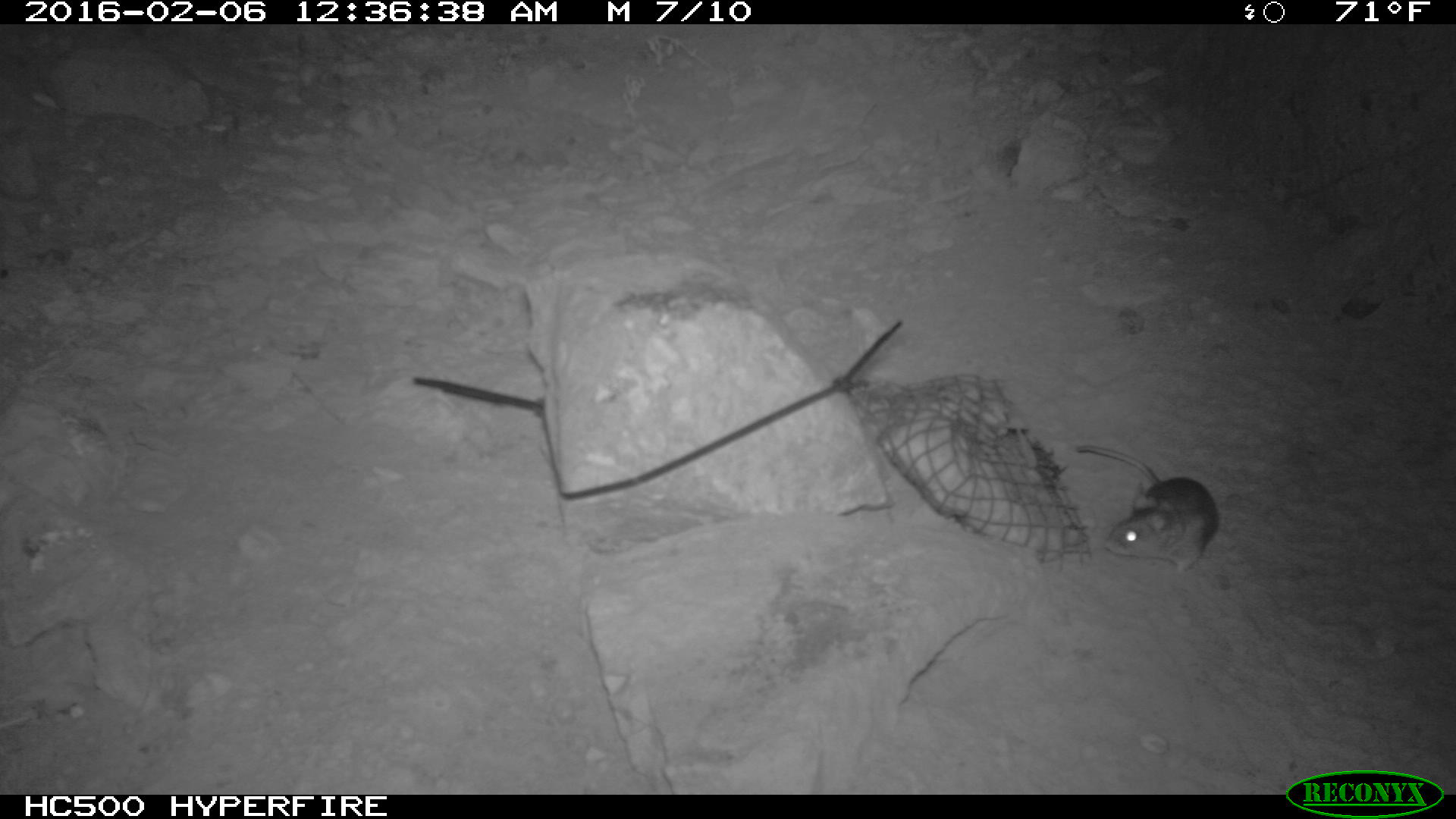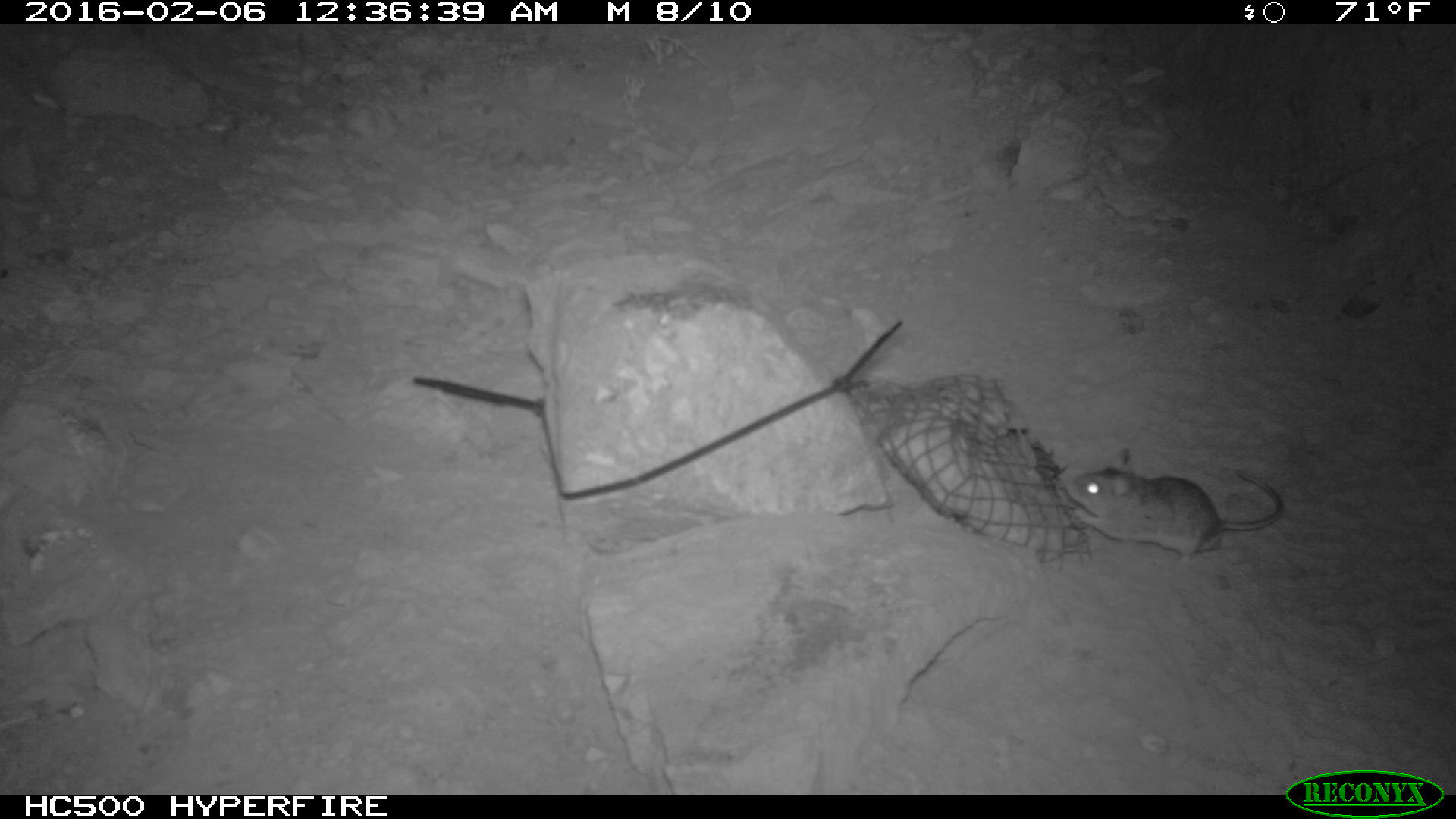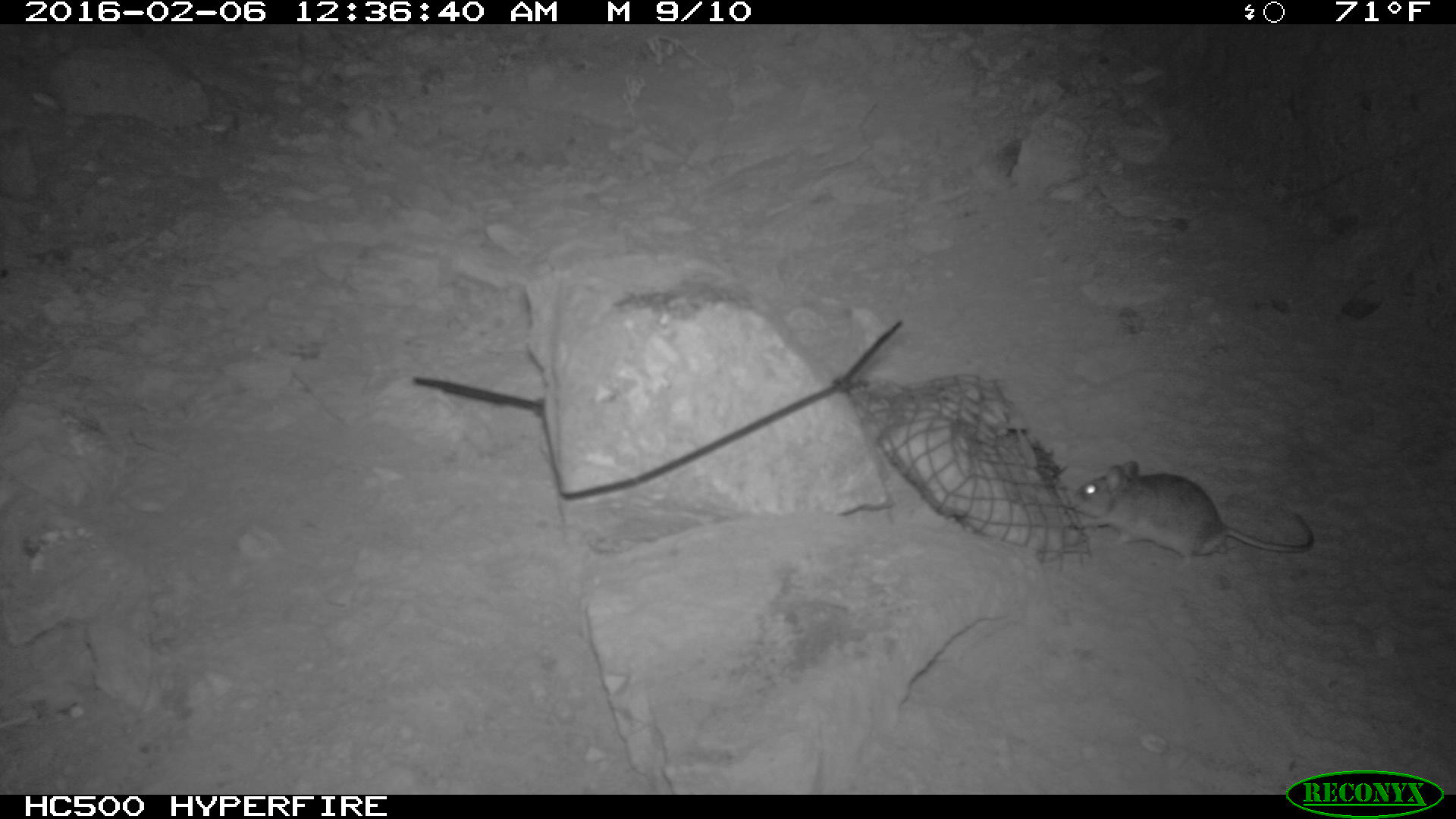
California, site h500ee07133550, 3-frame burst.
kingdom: Animalia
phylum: Chordata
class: Mammalia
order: Rodentia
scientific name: Rodentia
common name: rodent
Rodent (Rodentia).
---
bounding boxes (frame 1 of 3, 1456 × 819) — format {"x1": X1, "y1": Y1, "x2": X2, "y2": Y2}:
rodent: {"x1": 1073, "y1": 444, "x2": 1219, "y2": 576}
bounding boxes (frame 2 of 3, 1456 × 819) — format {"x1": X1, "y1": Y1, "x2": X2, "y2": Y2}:
rodent: {"x1": 1063, "y1": 442, "x2": 1285, "y2": 564}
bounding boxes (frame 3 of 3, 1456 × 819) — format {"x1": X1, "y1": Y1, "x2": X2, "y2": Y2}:
rodent: {"x1": 1072, "y1": 458, "x2": 1313, "y2": 572}